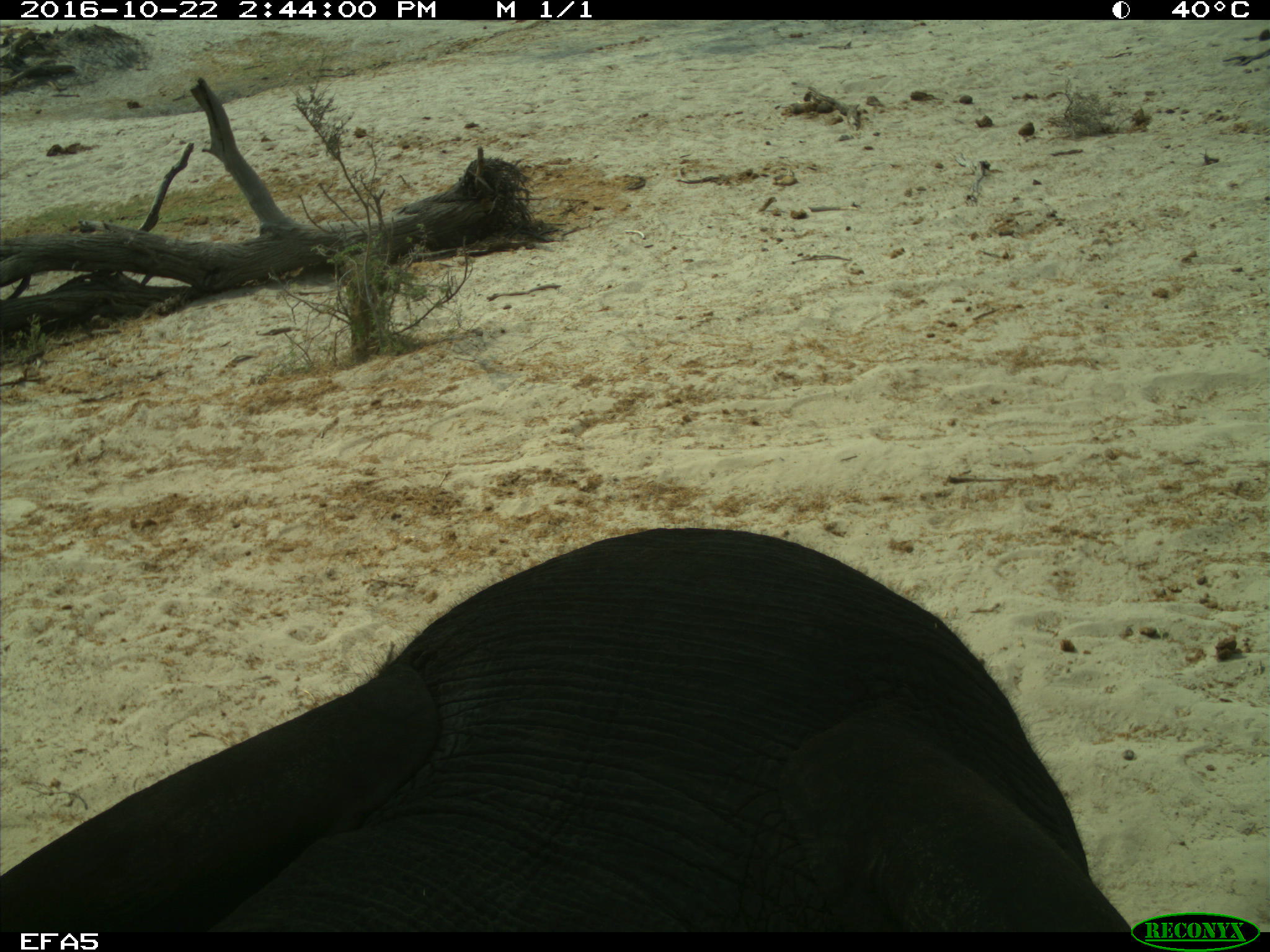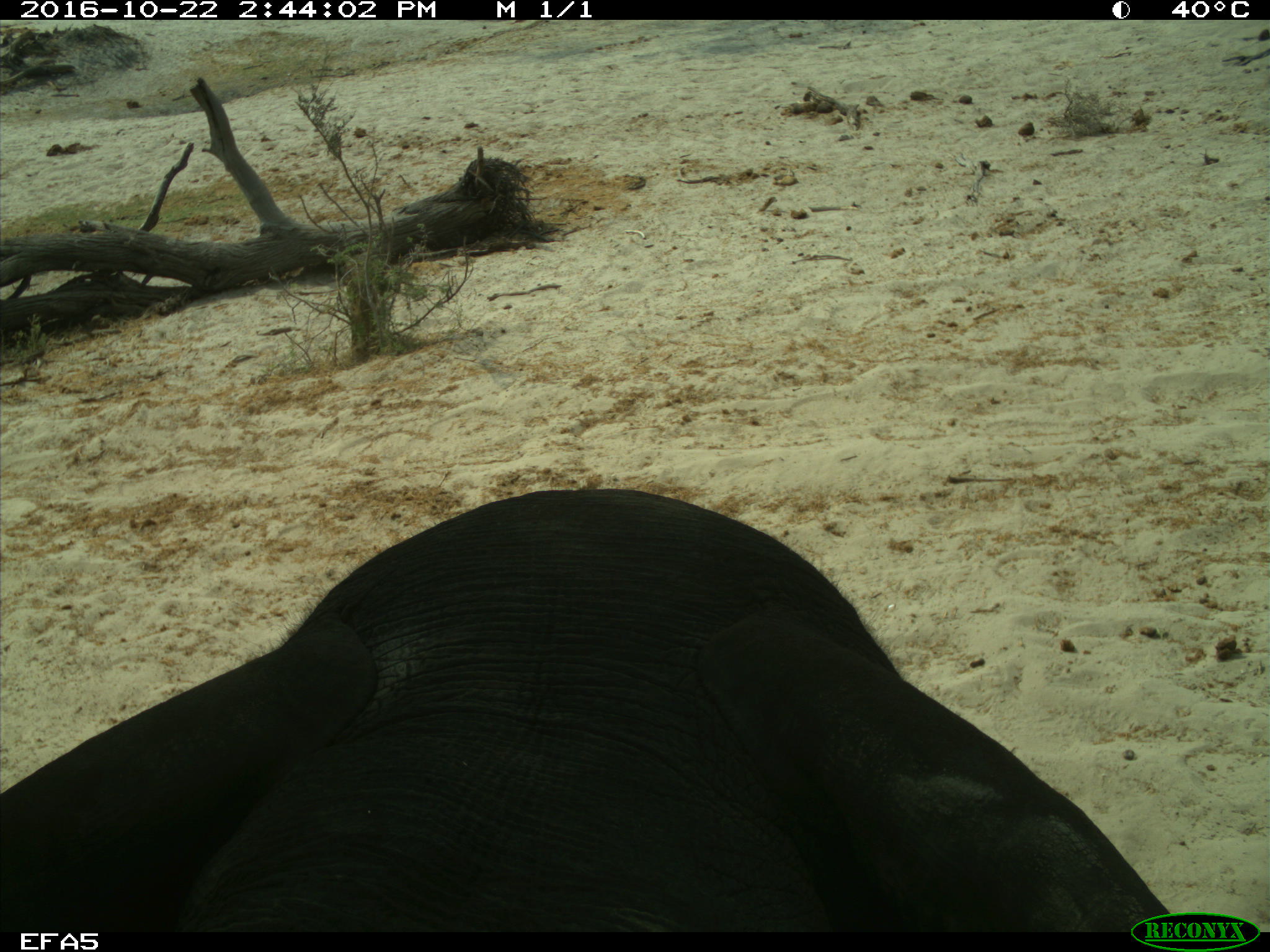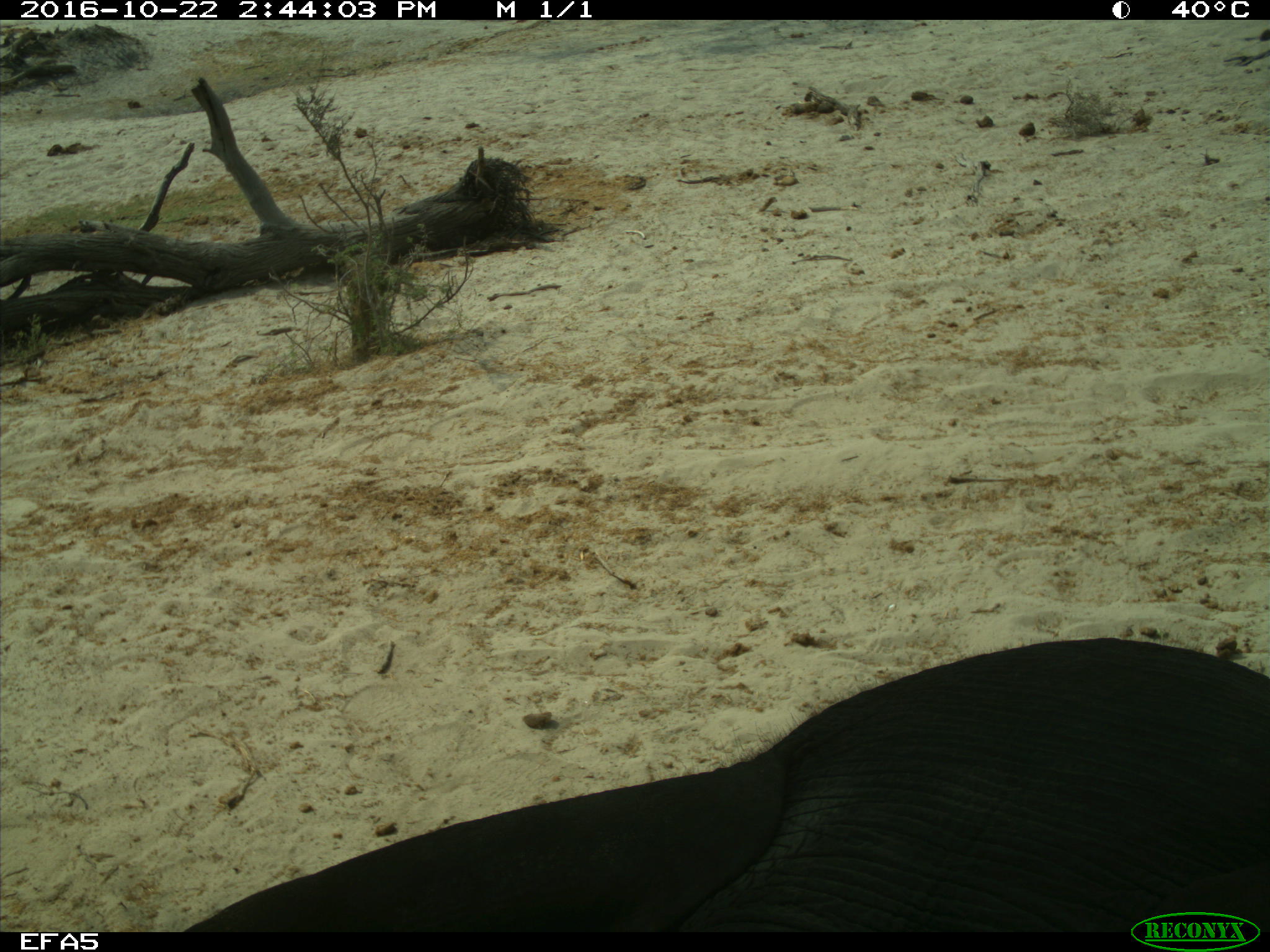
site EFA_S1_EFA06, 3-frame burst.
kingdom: Animalia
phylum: Chordata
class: Mammalia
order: Proboscidea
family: Elephantidae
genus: Loxodonta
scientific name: Loxodonta africana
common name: african bush elephant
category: elephant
Elephant (african bush elephant) (Loxodonta africana), count 1. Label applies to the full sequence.